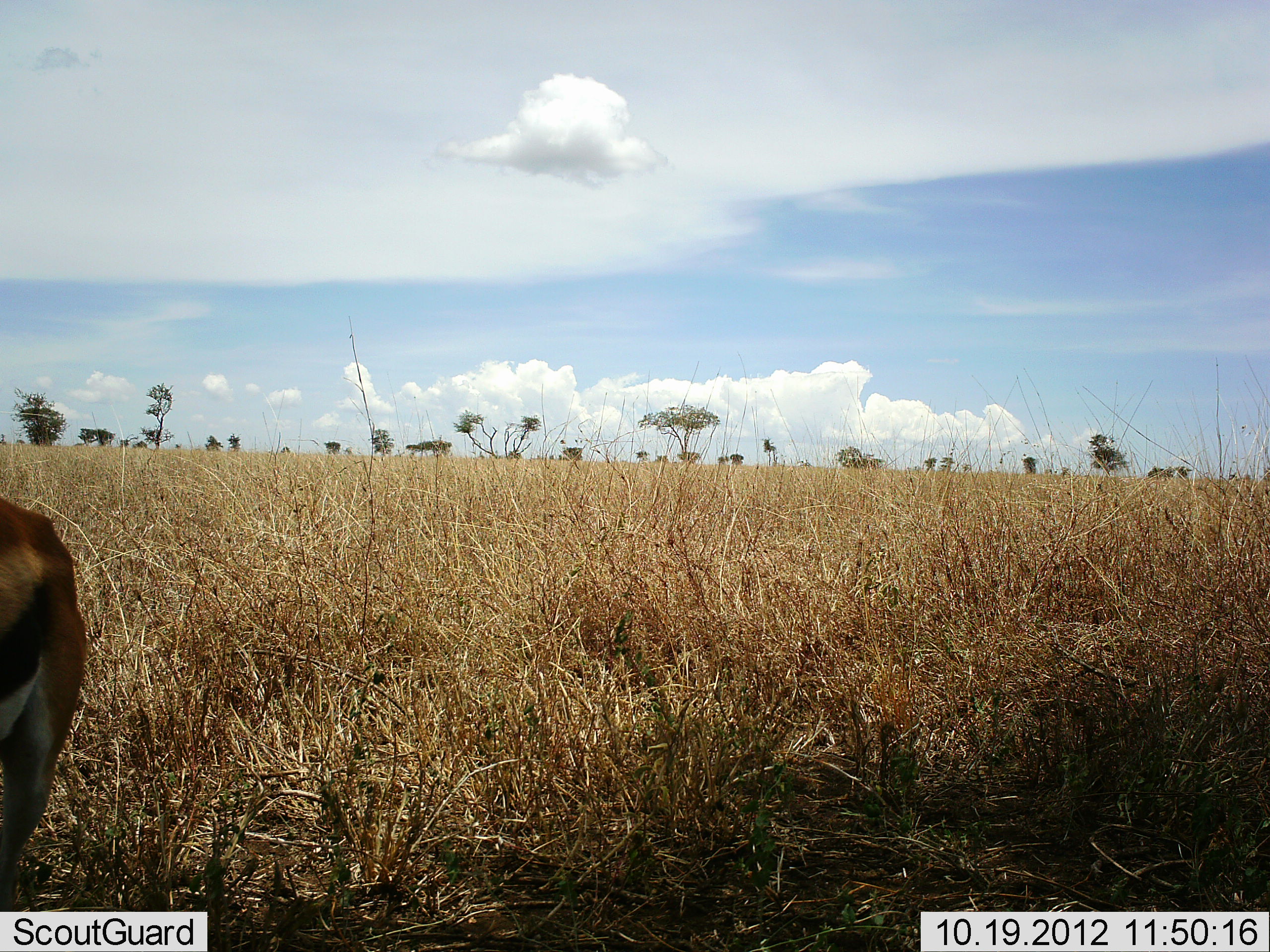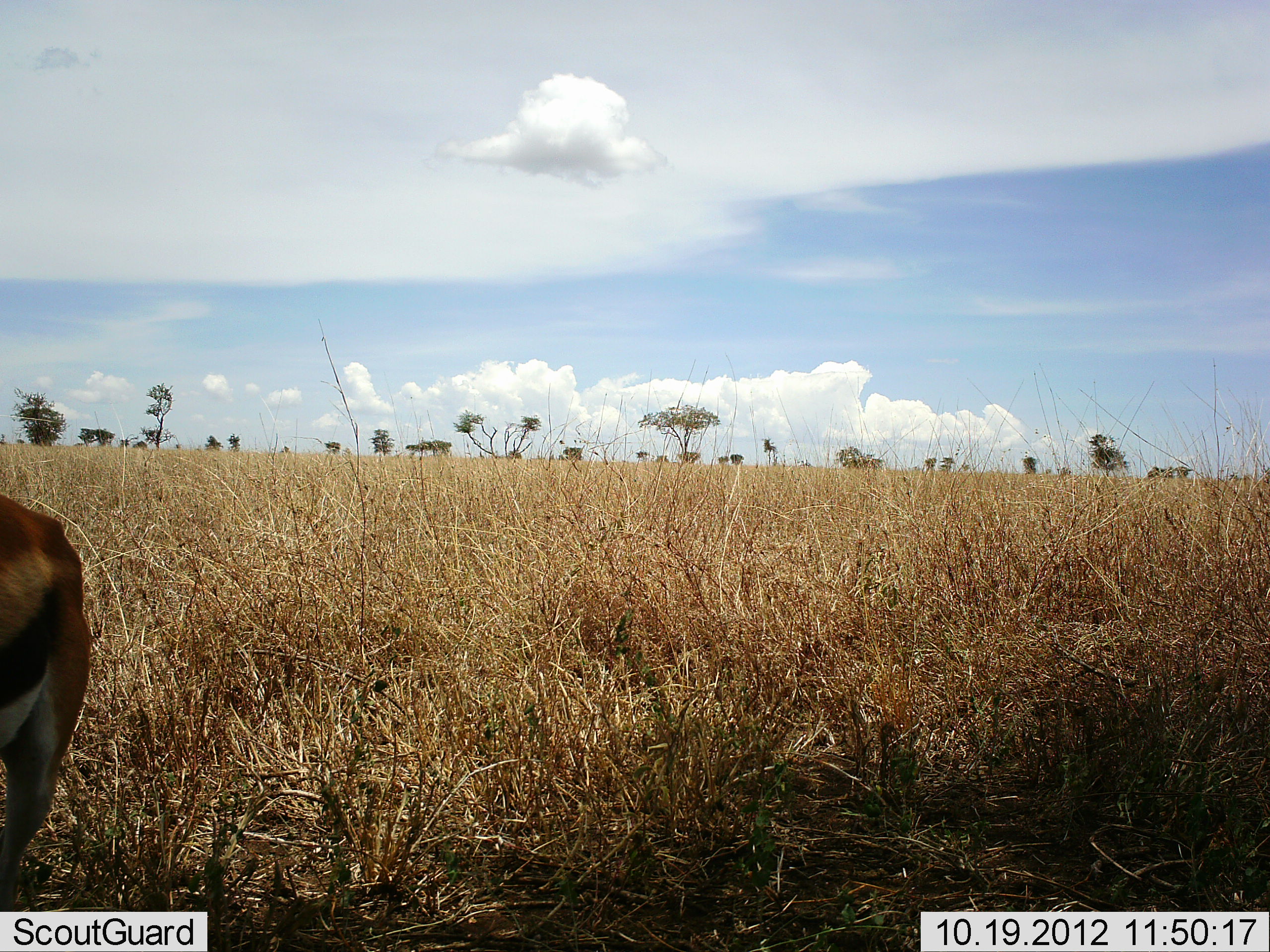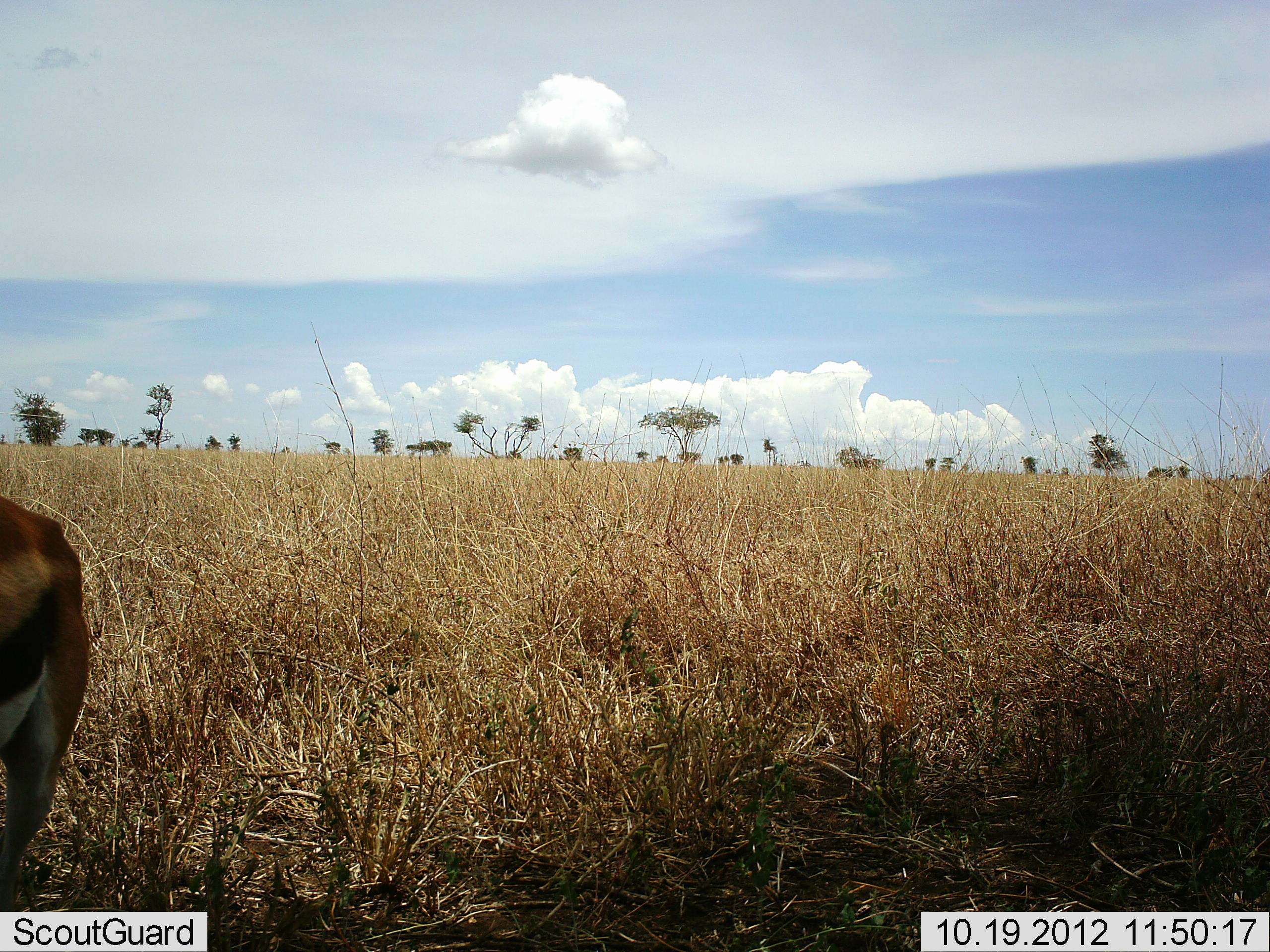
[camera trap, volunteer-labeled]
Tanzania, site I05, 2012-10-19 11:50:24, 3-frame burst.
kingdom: Animalia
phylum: Chordata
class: Mammalia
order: Artiodactyla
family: Bovidae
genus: Eudorcas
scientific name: Eudorcas thomsonii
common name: thomson's gazelle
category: gazellethomsons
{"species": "gazellethomsons (thomson's gazelle) (Eudorcas thomsonii)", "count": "1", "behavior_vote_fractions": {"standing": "100%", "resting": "0%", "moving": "0%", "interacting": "0%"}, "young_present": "0%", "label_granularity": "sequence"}